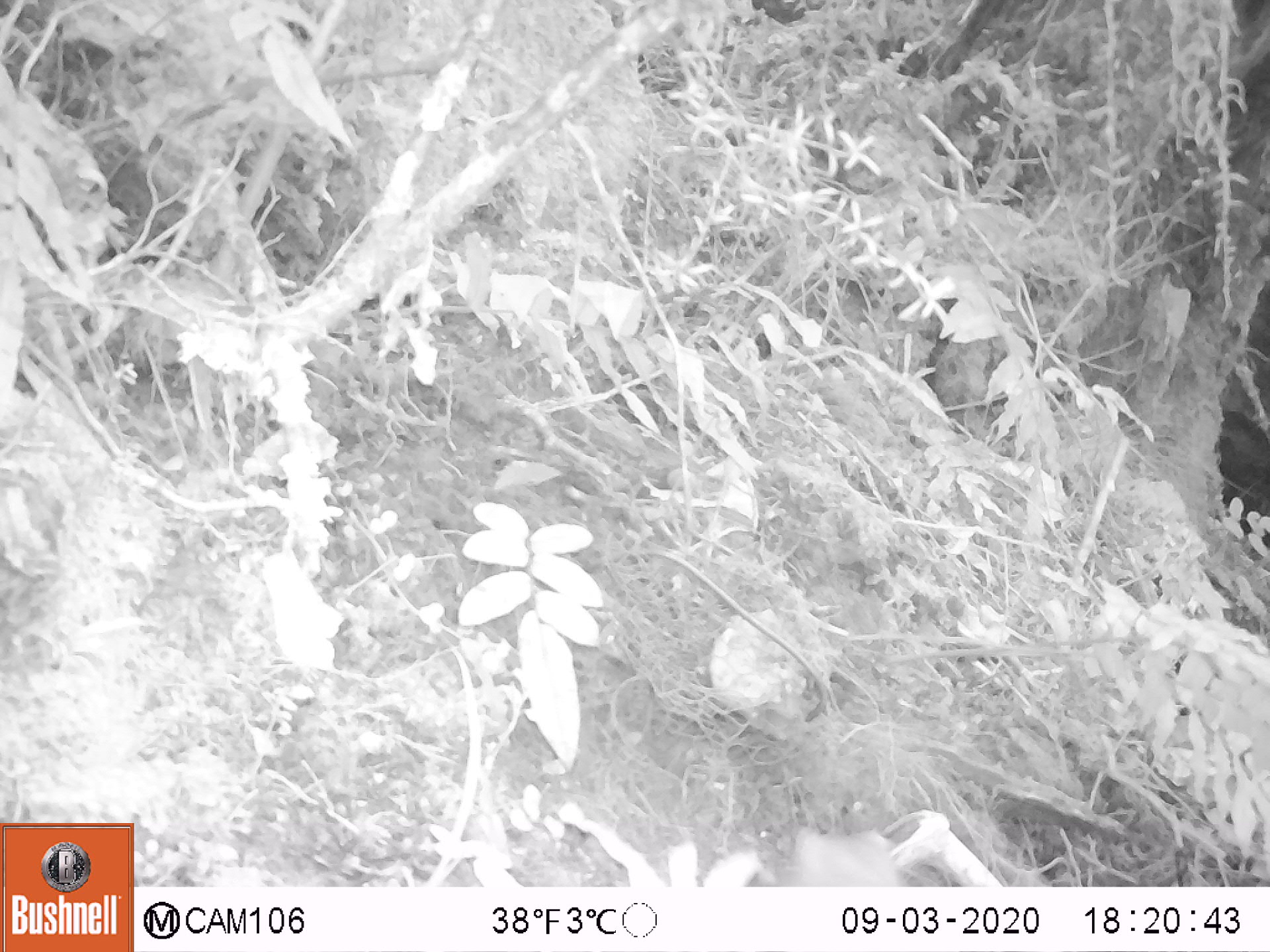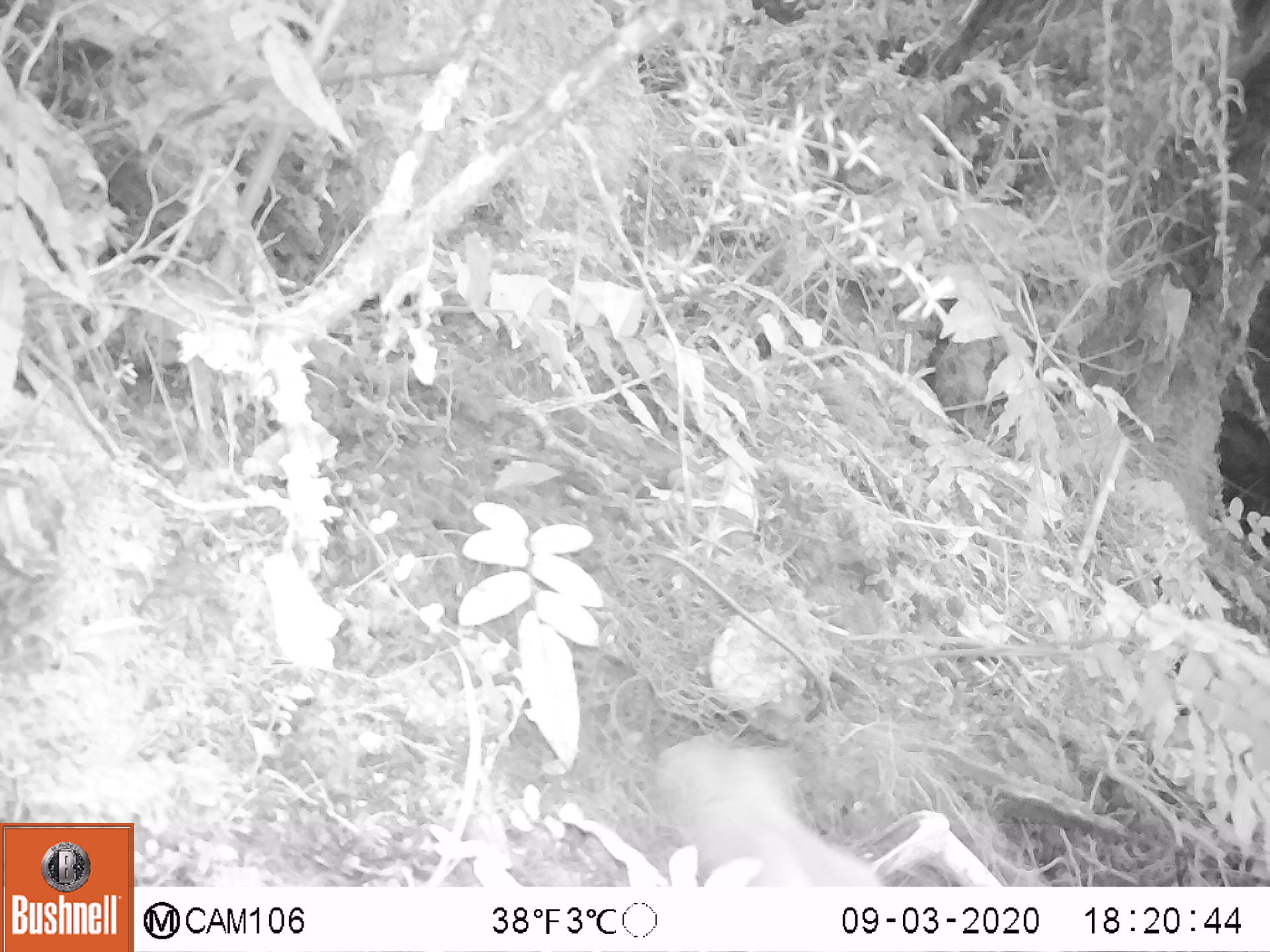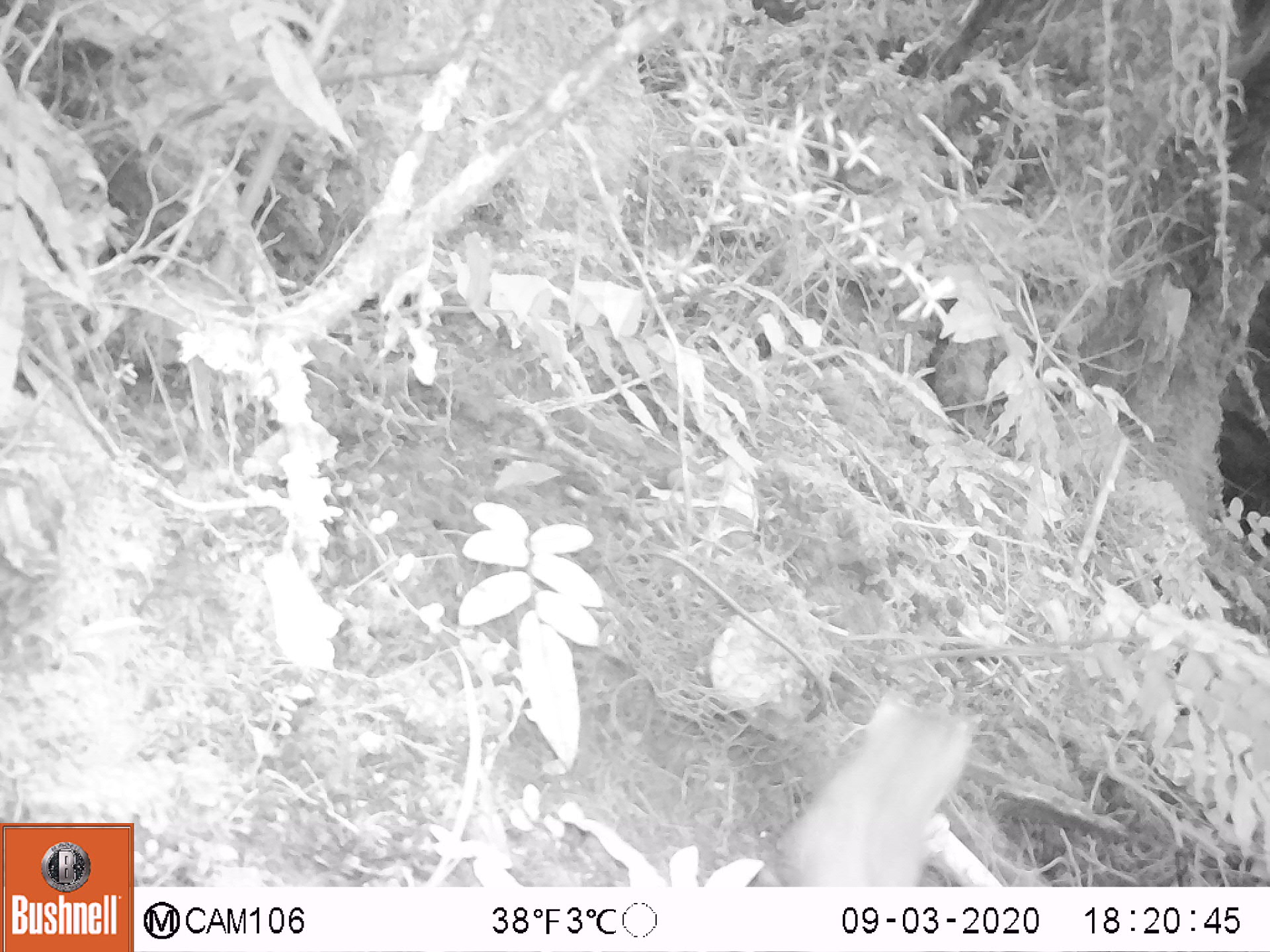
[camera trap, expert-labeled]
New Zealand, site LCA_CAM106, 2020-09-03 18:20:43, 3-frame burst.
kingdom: Animalia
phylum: Chordata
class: Mammalia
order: Carnivora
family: Mustelidae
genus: Mustela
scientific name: Mustela erminea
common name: stoat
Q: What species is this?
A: Stoat (Mustela erminea).